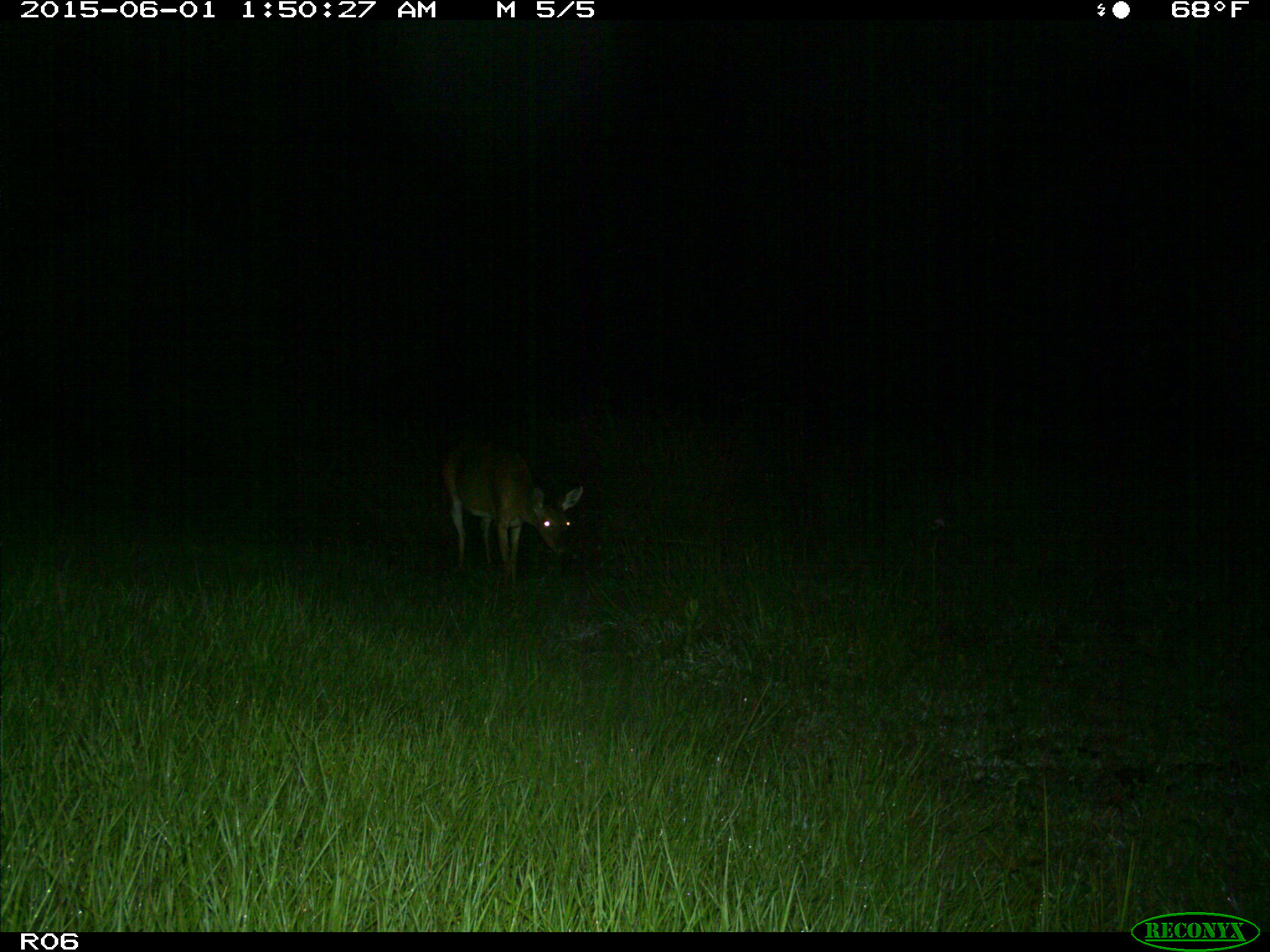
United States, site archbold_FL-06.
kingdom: Animalia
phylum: Chordata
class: Mammalia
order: Artiodactyla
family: Cervidae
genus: Odocoileus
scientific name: Odocoileus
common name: deer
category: unidentified deer